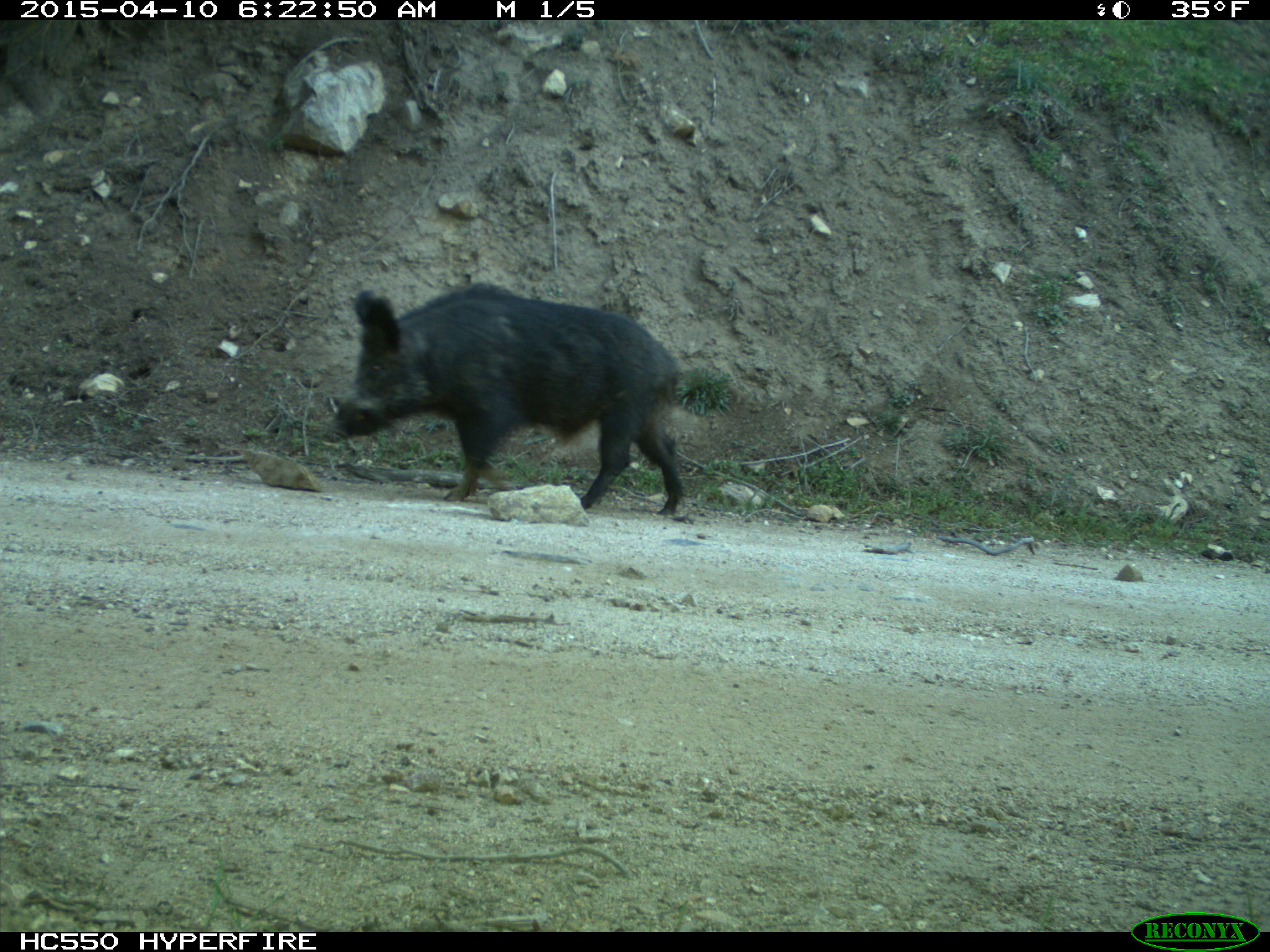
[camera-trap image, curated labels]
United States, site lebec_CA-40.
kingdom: Animalia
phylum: Chordata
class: Mammalia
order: Artiodactyla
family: Suidae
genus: Sus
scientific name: Sus scrofa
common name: wild boar